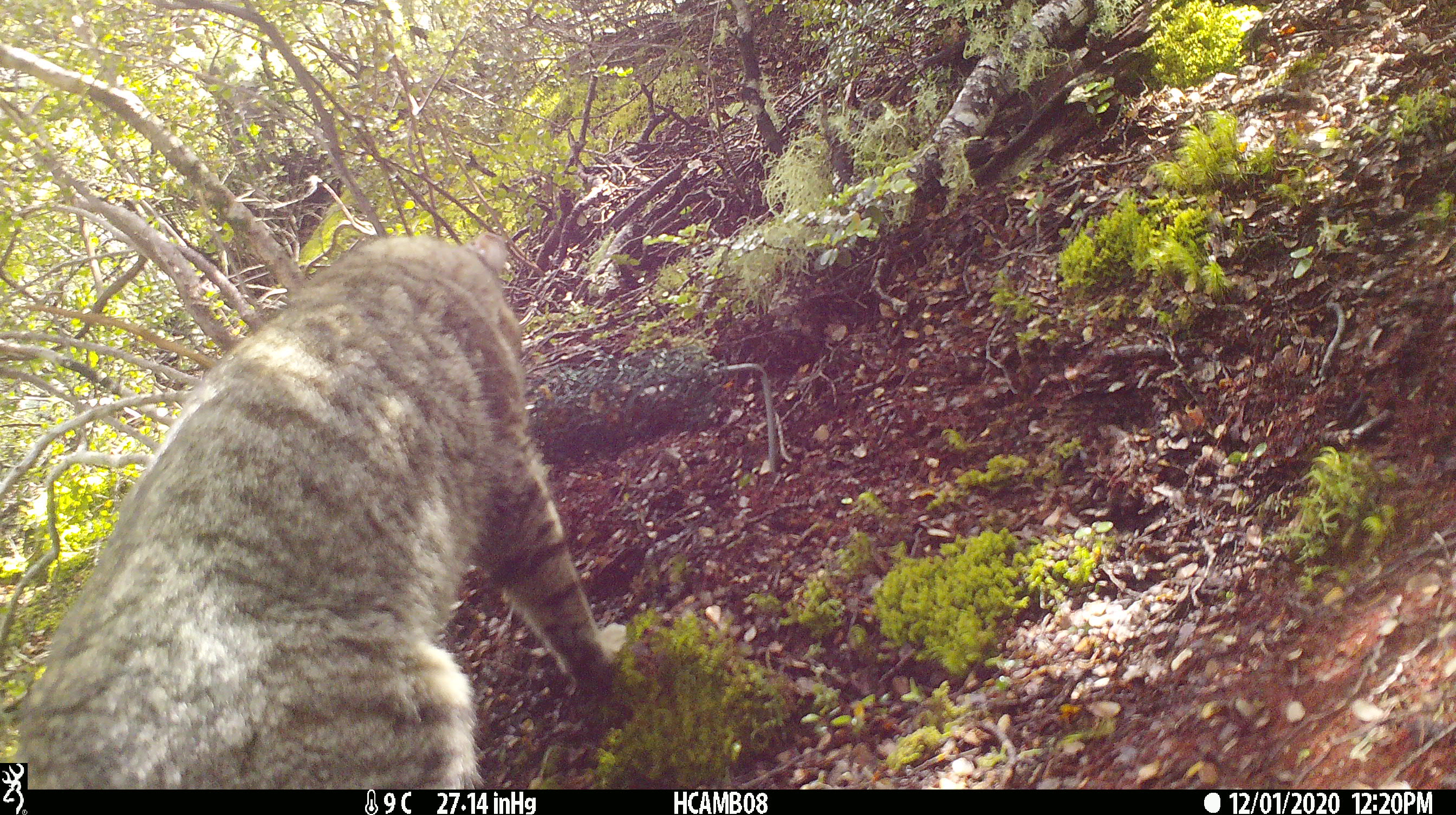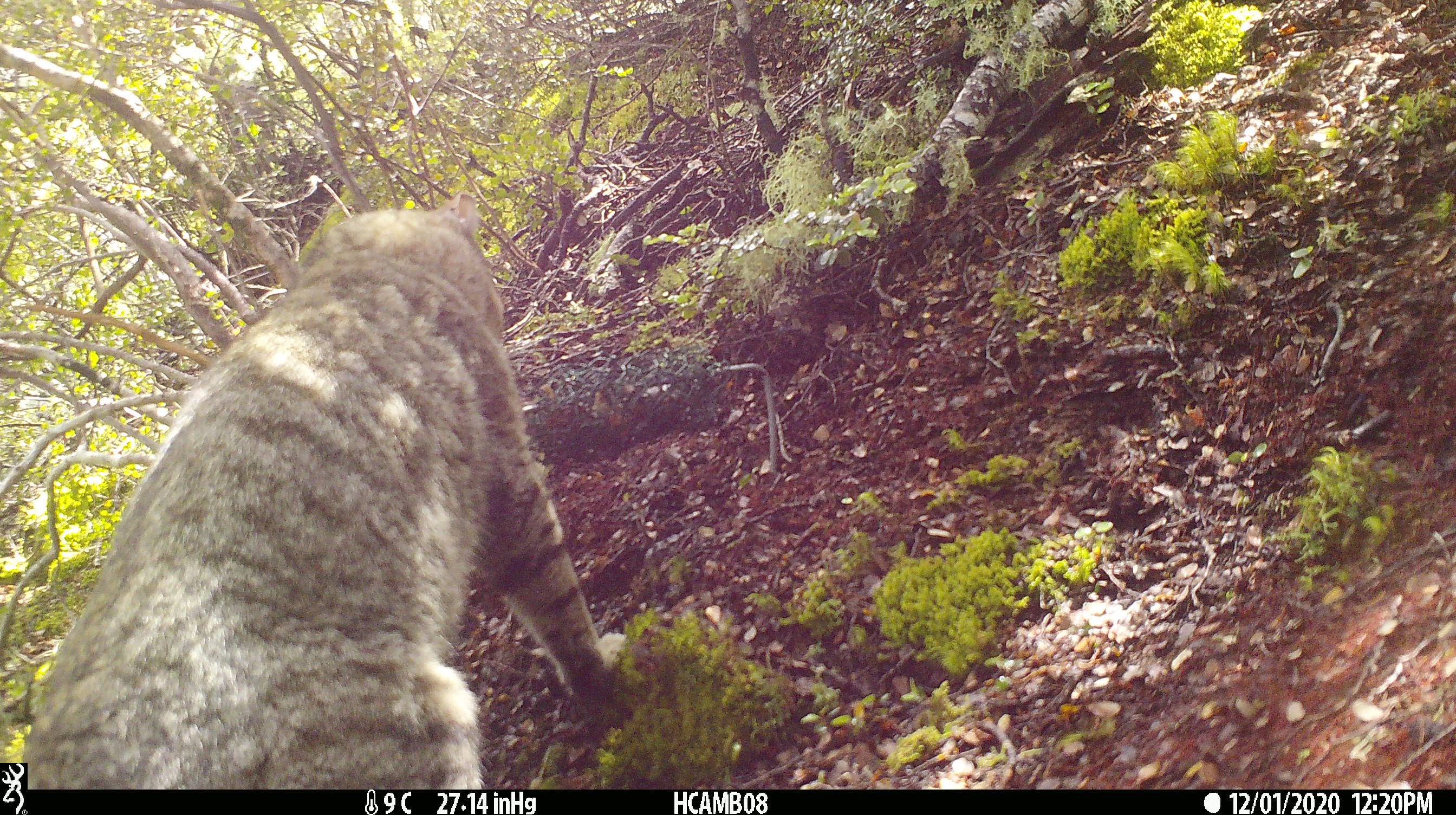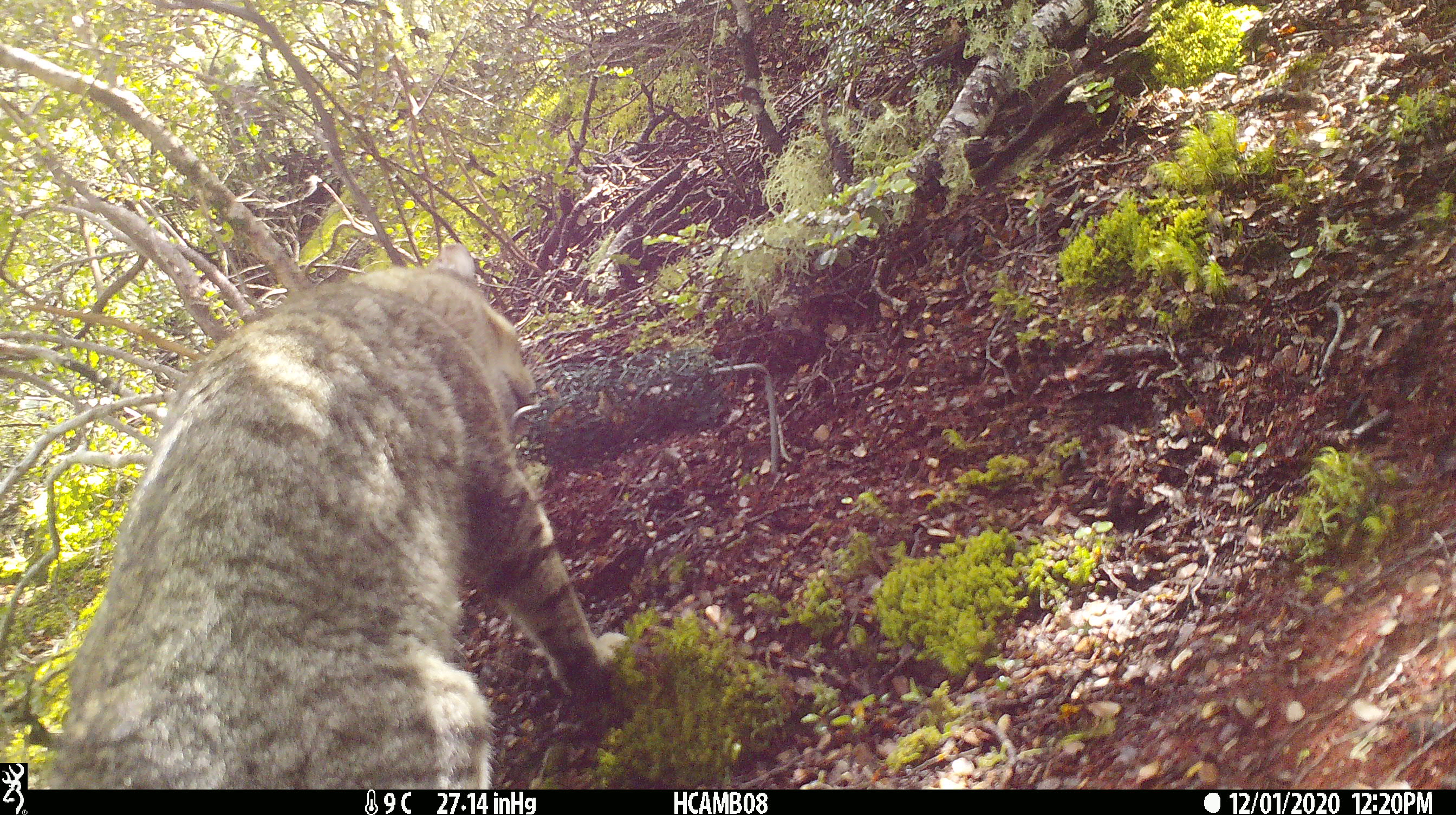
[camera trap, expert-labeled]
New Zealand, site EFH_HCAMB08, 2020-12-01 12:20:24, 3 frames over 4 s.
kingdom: Animalia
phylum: Chordata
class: Mammalia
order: Carnivora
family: Felidae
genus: Felis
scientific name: Felis catus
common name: domestic cat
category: cat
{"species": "cat (domestic cat) (Felis catus)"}